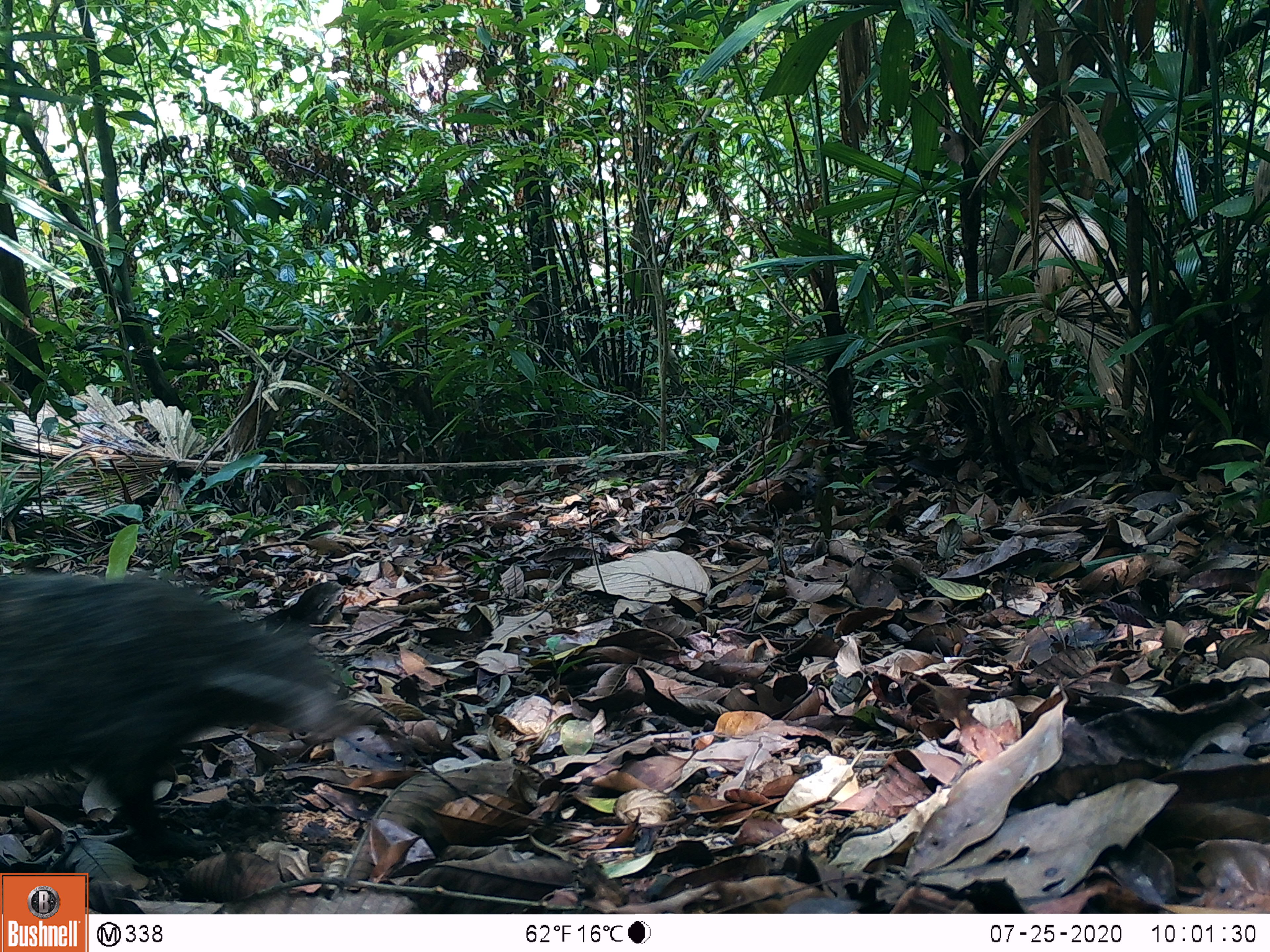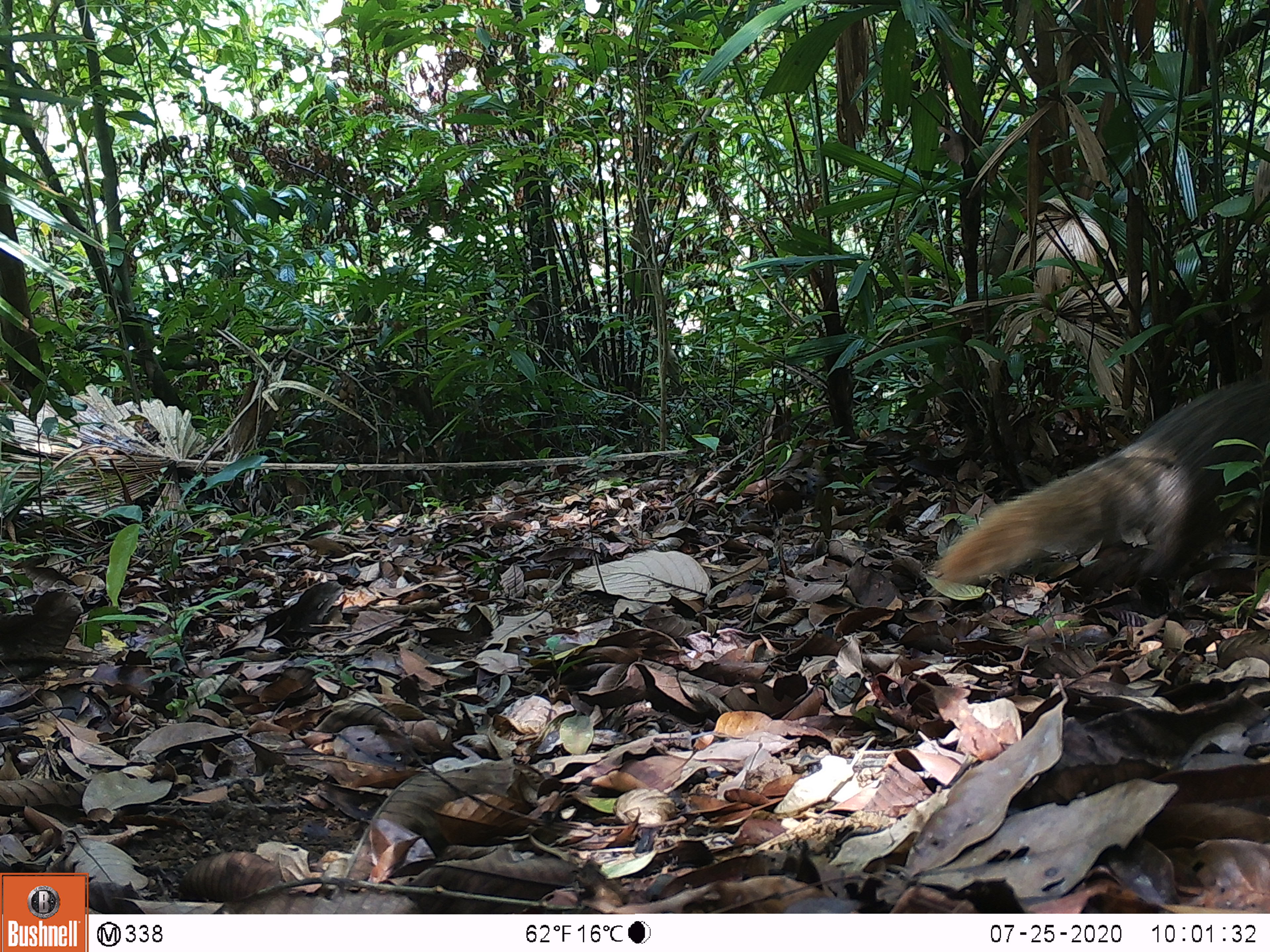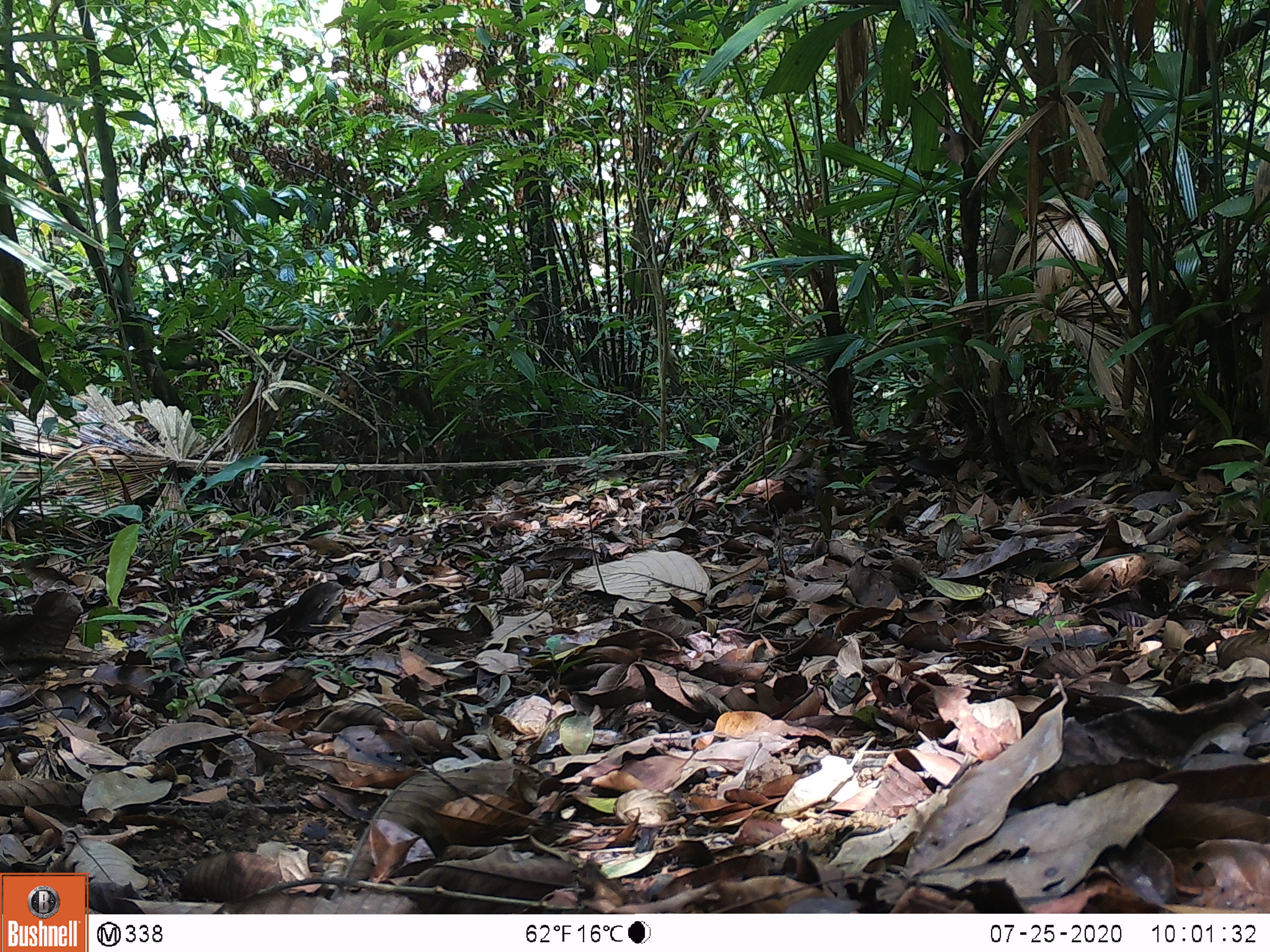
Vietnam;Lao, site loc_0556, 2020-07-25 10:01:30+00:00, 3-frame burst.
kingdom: Animalia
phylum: Chordata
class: Mammalia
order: Carnivora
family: Herpestidae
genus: Urva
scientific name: Urva urva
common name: crab-eating mongoose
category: crab eating mongoose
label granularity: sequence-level